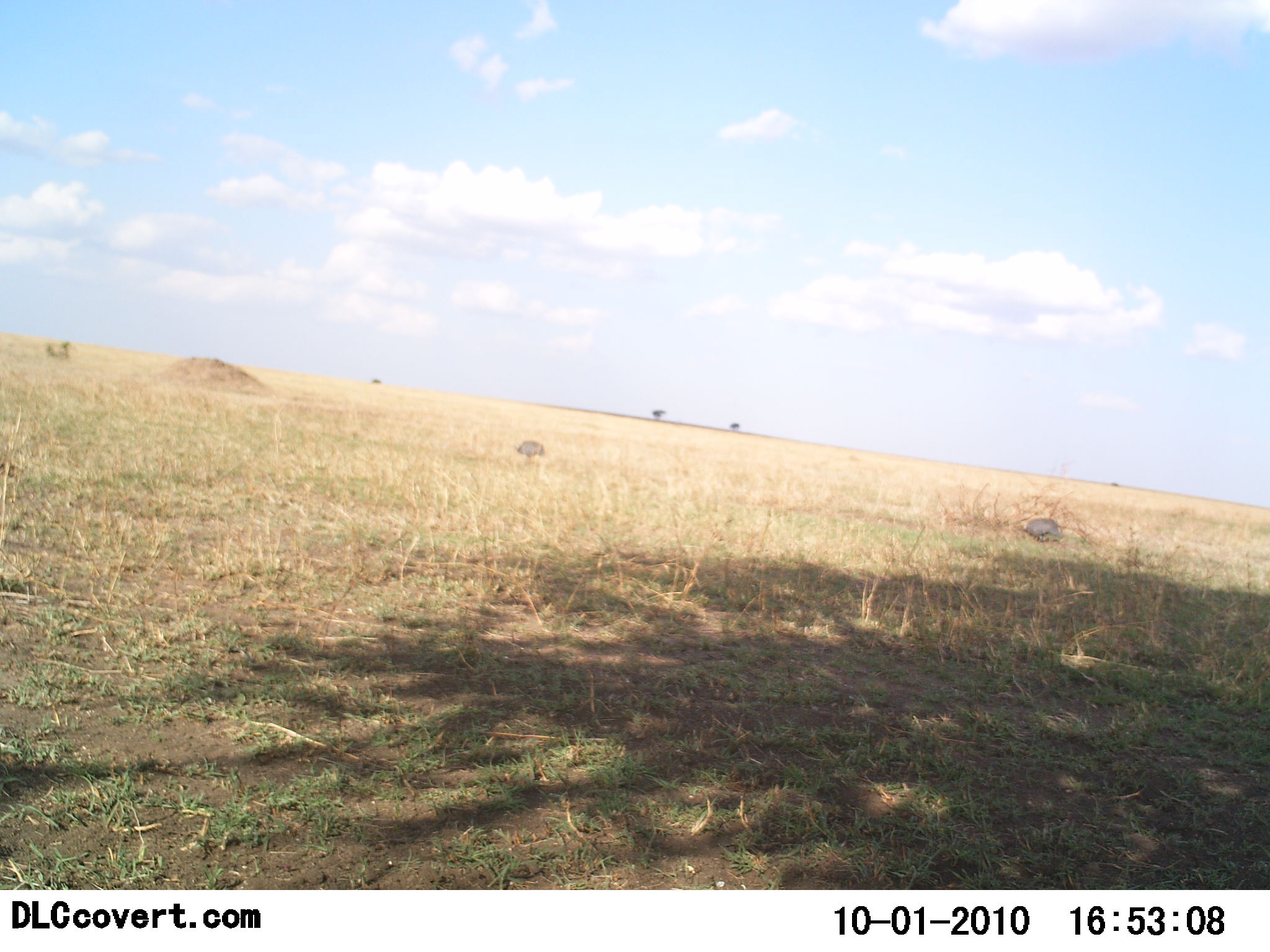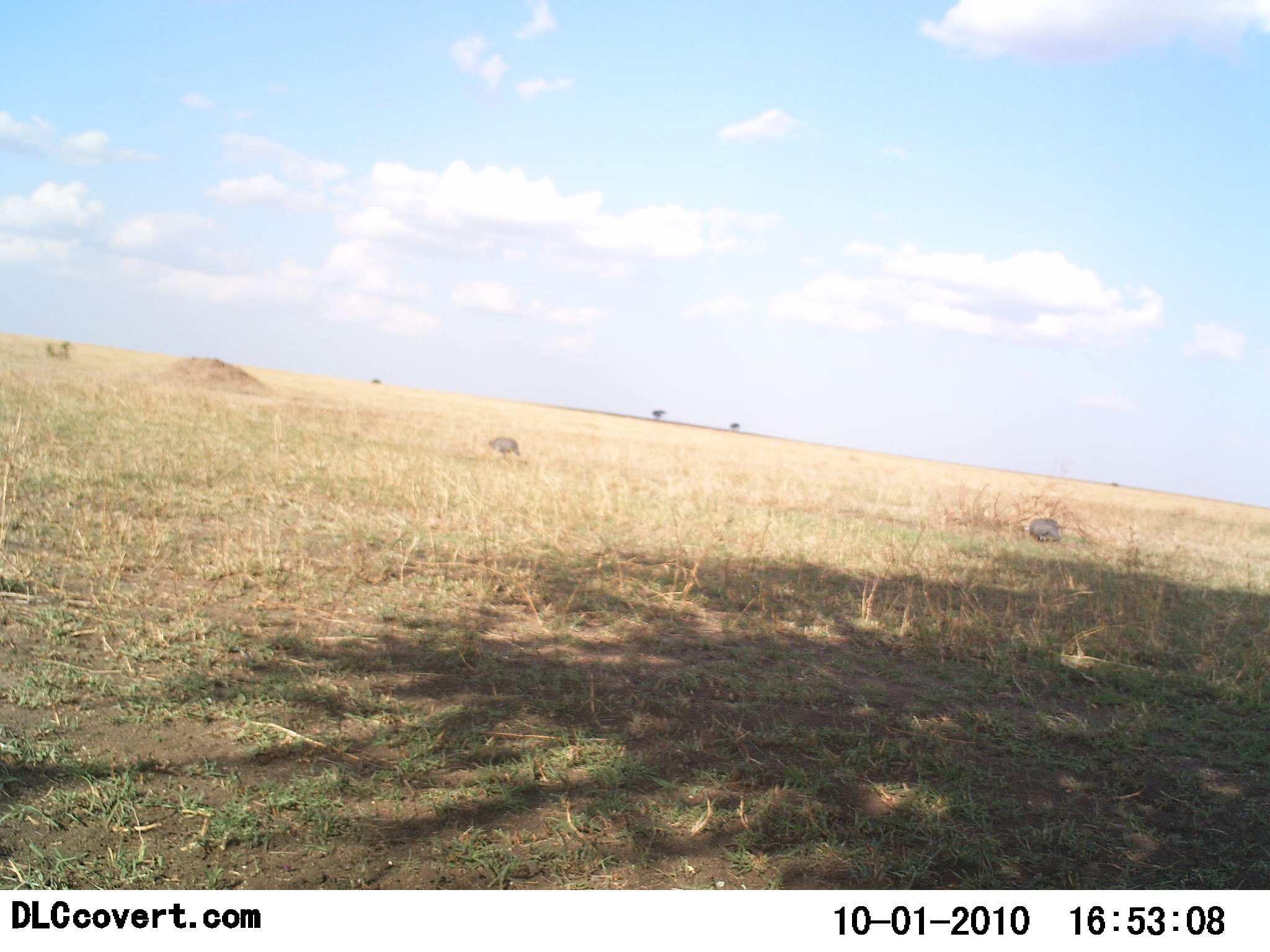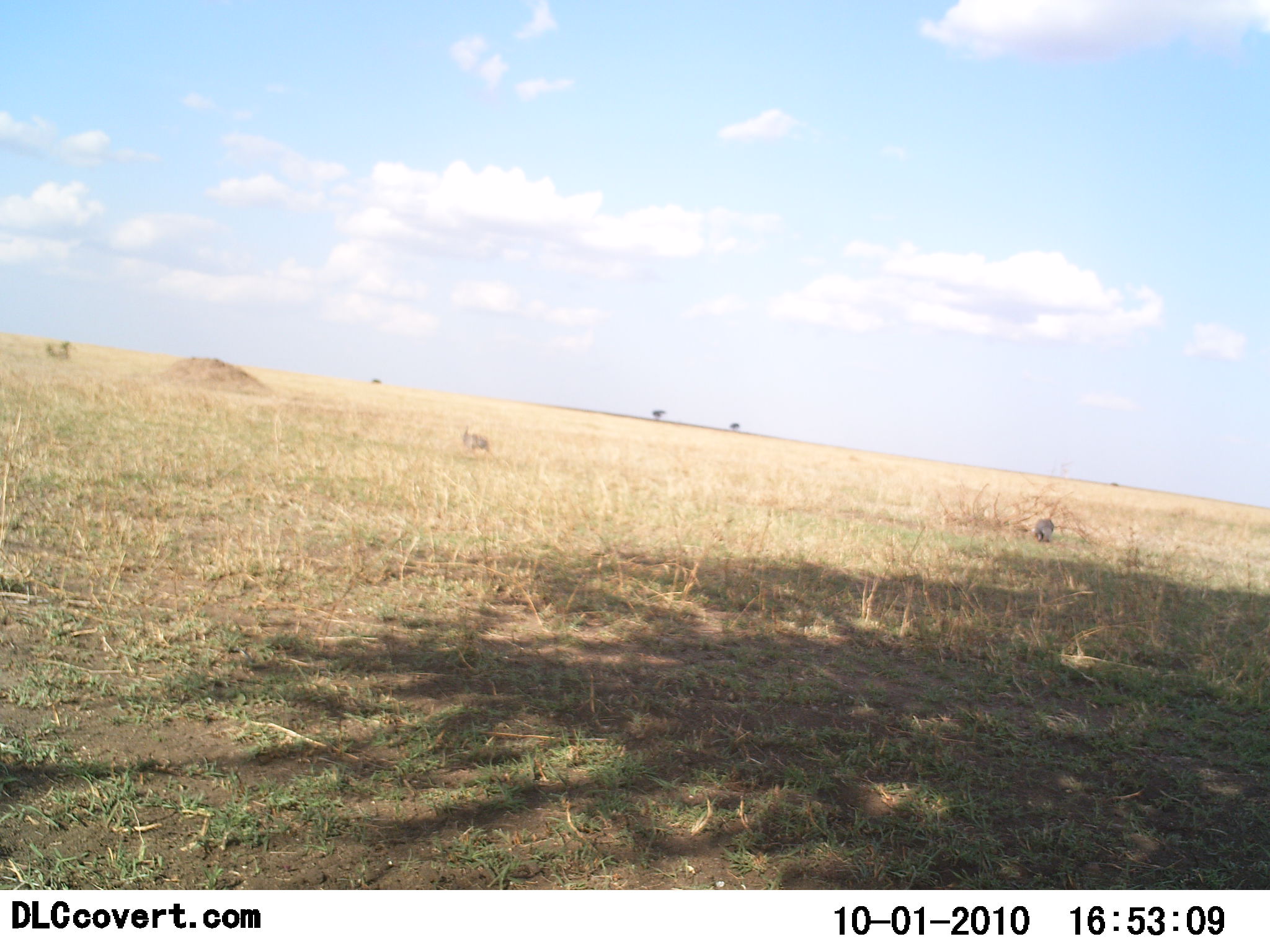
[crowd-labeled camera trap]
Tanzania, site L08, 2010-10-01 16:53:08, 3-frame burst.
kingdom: Animalia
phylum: Chordata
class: Aves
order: Galliformes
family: Numididae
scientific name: Numididae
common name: guinea fowl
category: guineafowl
Guineafowl (guinea fowl) (Numididae), count 2. Behavior (volunteer vote fractions): standing 18%, resting 0%, moving 55%, interacting 0%. Young present (vote fraction): 0%. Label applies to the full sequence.